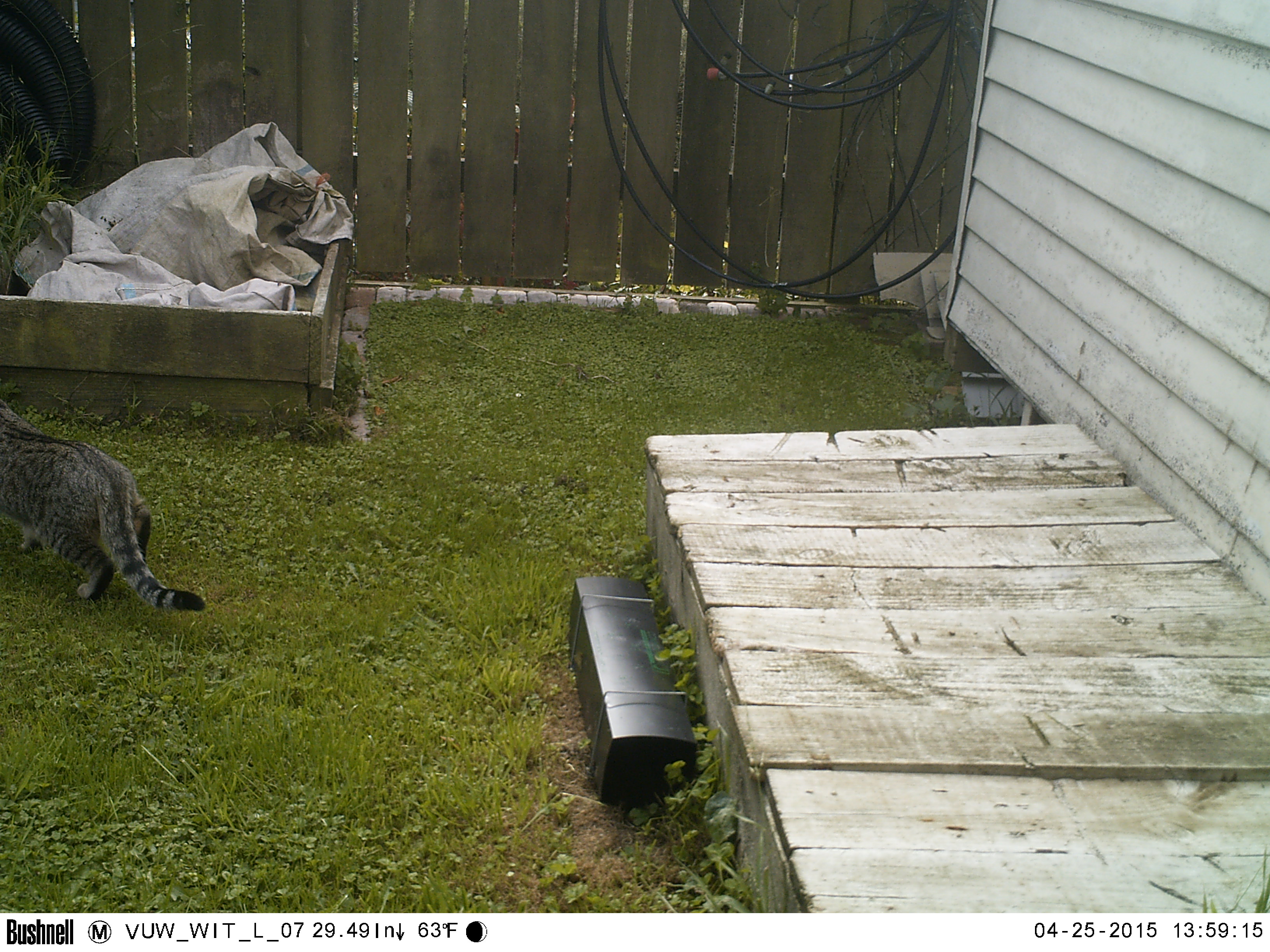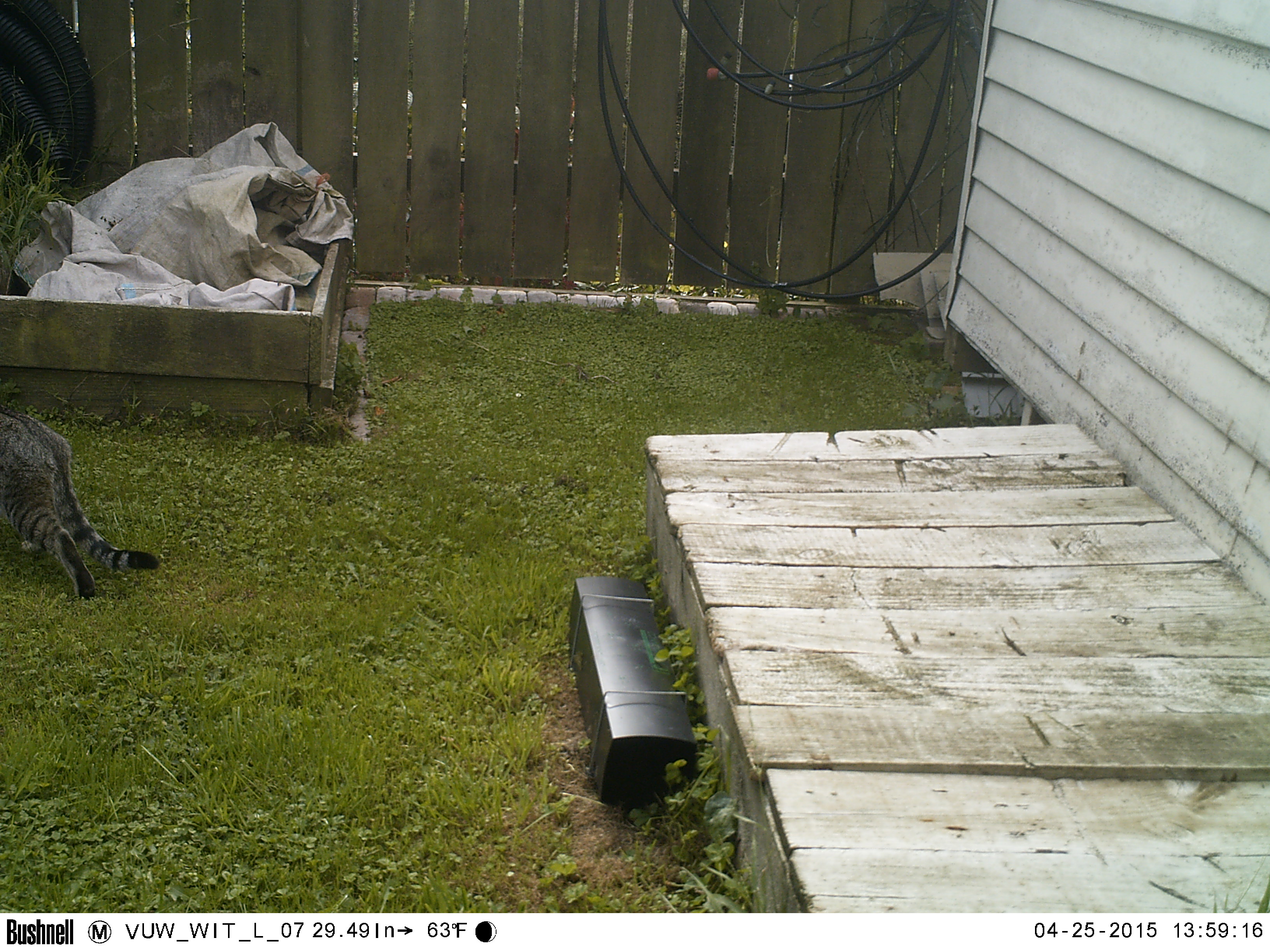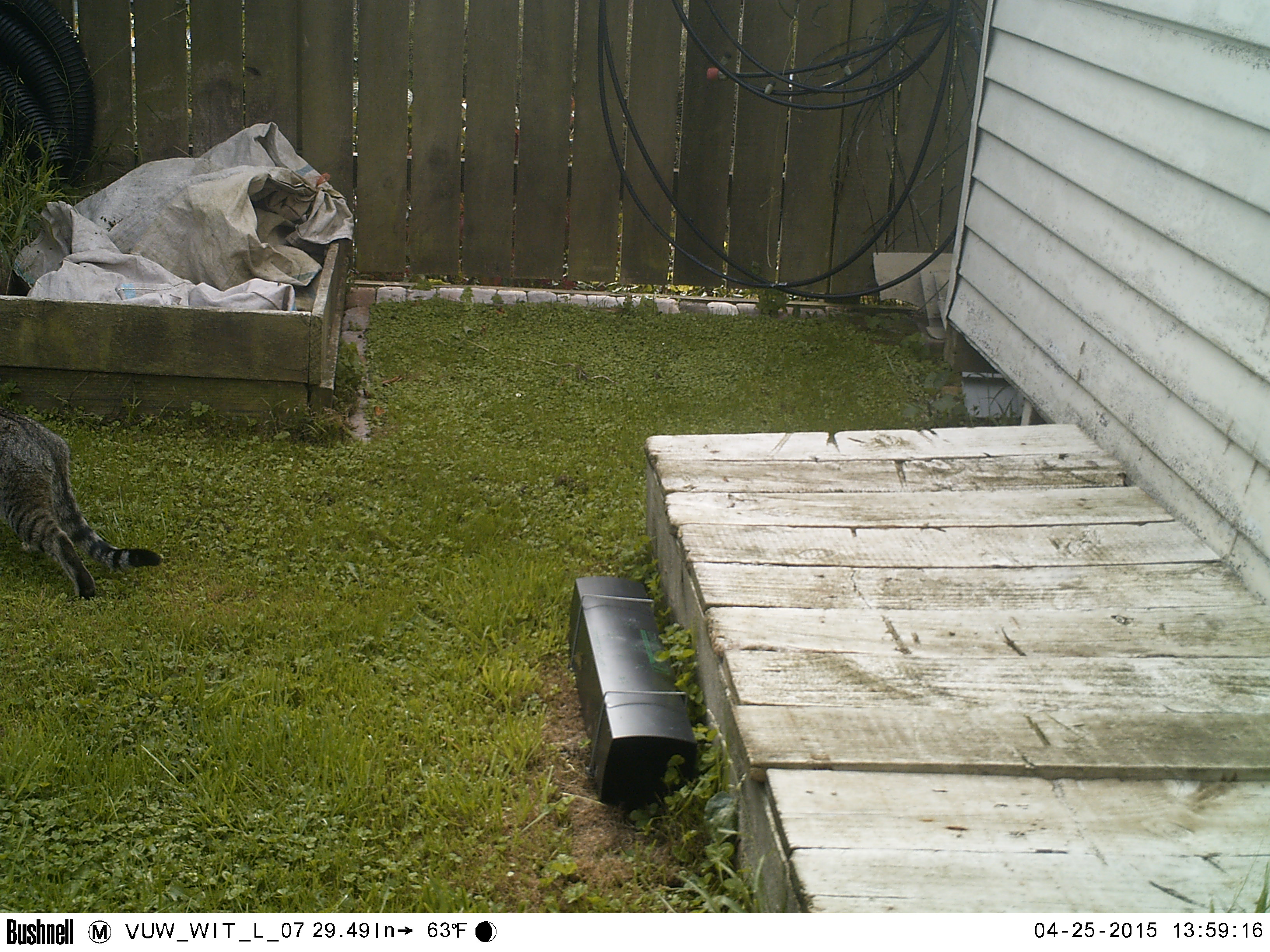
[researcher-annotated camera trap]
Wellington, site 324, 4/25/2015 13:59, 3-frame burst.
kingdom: Animalia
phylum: Chordata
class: Mammalia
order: Carnivora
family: Felidae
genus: Felis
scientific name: Felis catus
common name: cat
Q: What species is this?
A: Cat (Felis catus).